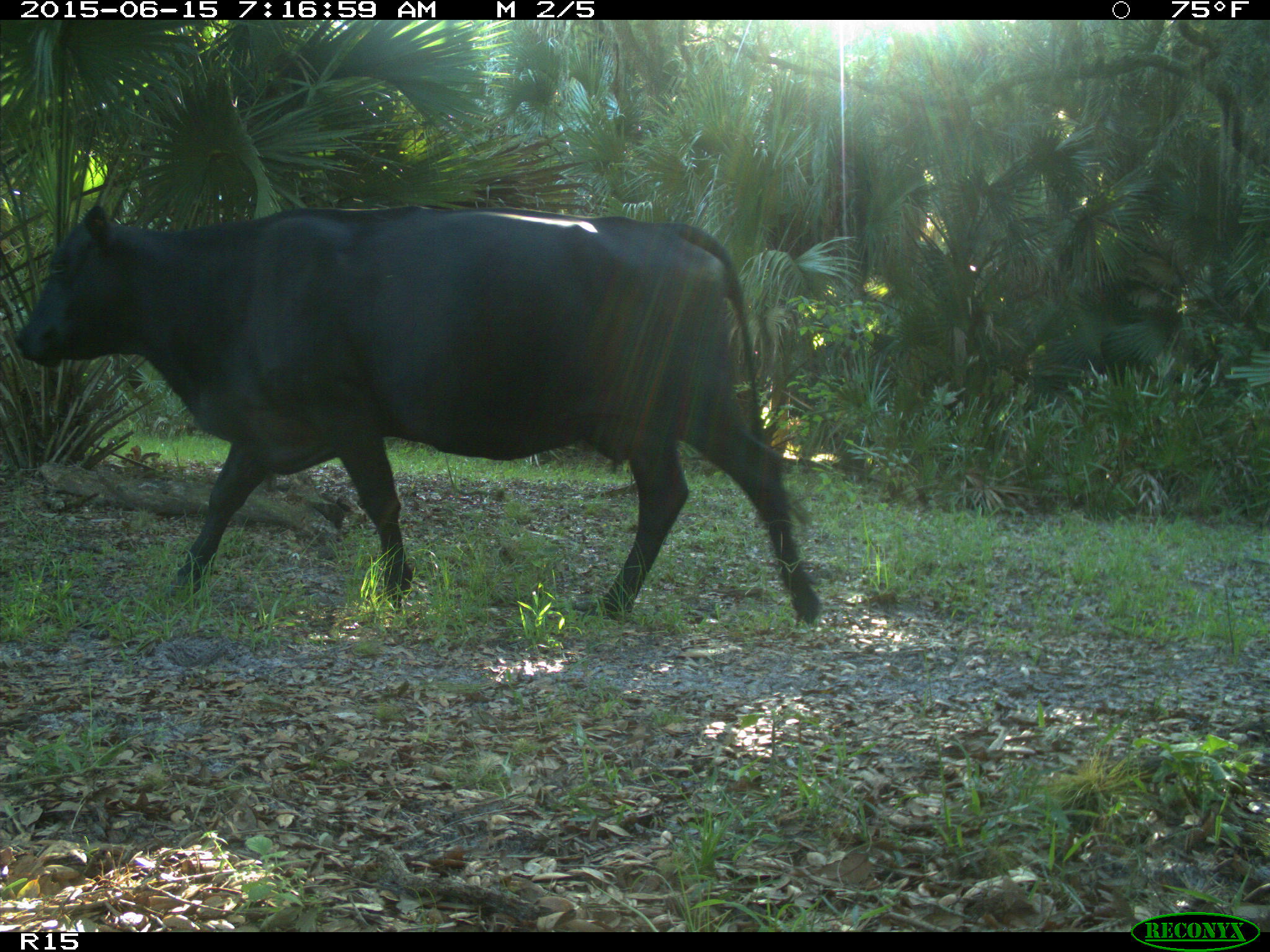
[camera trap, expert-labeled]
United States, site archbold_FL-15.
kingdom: Animalia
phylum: Chordata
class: Mammalia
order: Artiodactyla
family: Bovidae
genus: Bos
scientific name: Bos taurus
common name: domestic cow